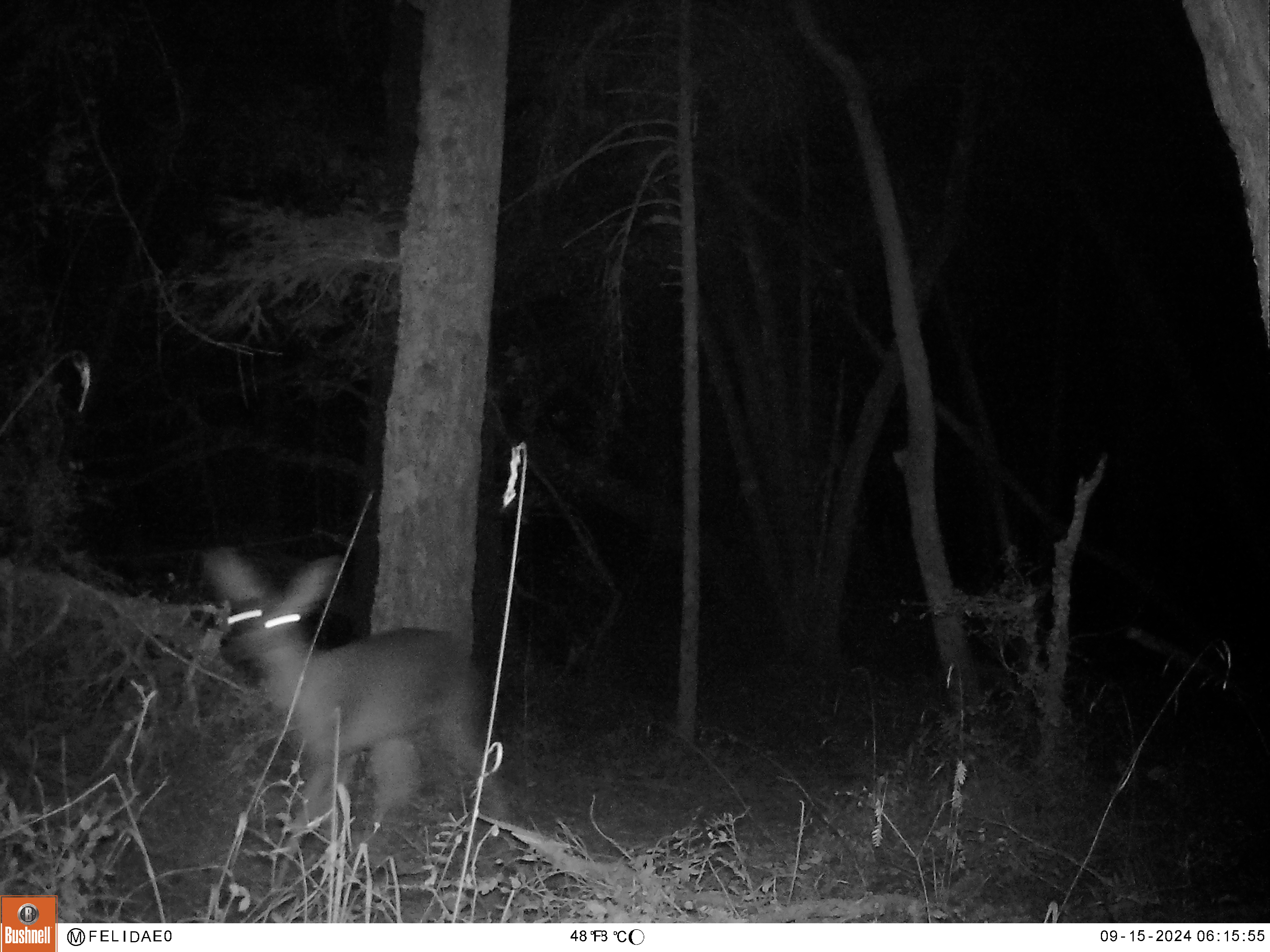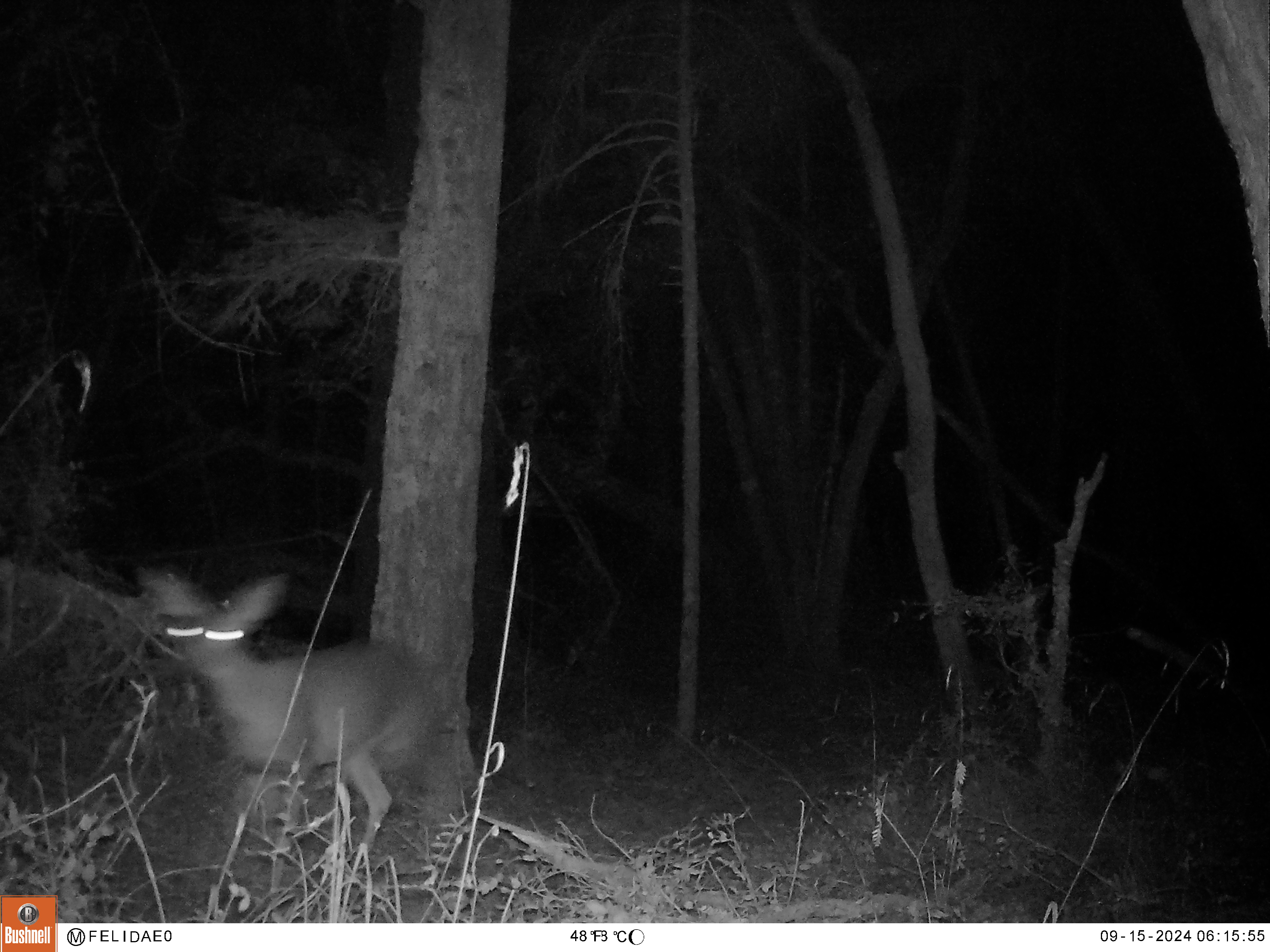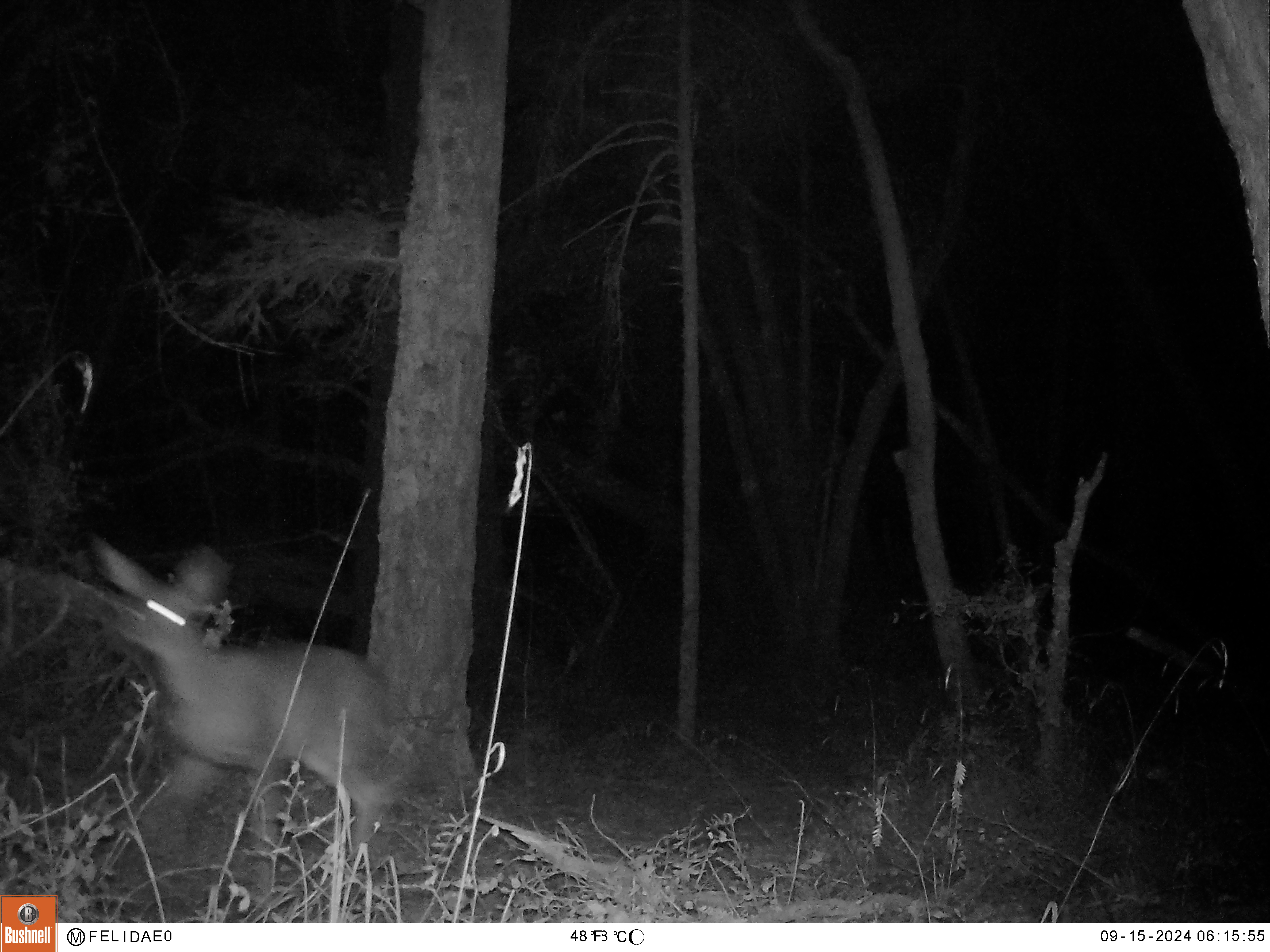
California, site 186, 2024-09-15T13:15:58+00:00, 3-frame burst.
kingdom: Animalia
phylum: Chordata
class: Mammalia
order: Artiodactyla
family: Cervidae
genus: Odocoileus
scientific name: Odocoileus hemionus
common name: mule deer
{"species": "mule deer (Odocoileus hemionus)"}